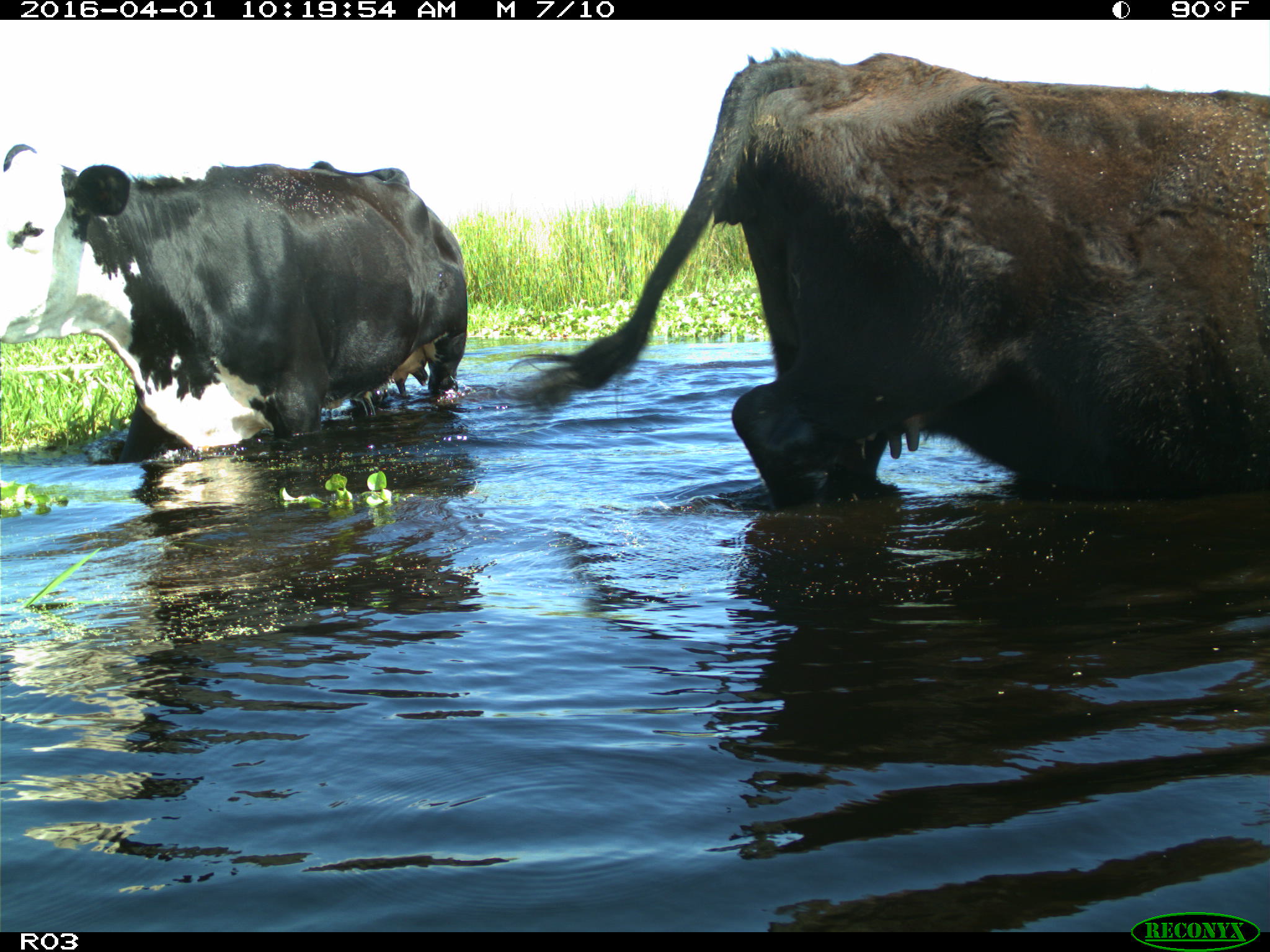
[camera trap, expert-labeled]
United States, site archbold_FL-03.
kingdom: Animalia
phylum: Chordata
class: Mammalia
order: Artiodactyla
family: Bovidae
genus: Bos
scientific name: Bos taurus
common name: domestic cow